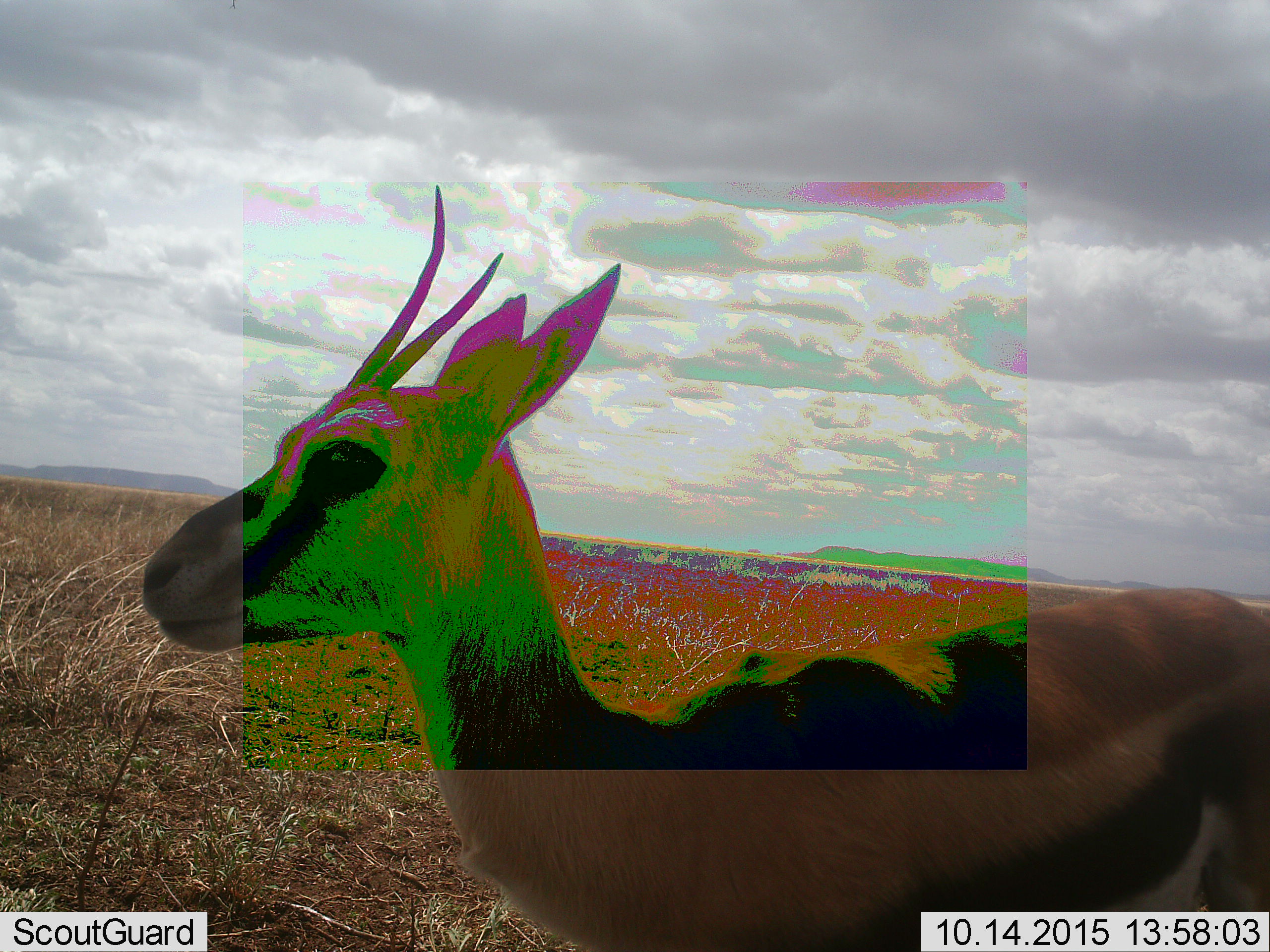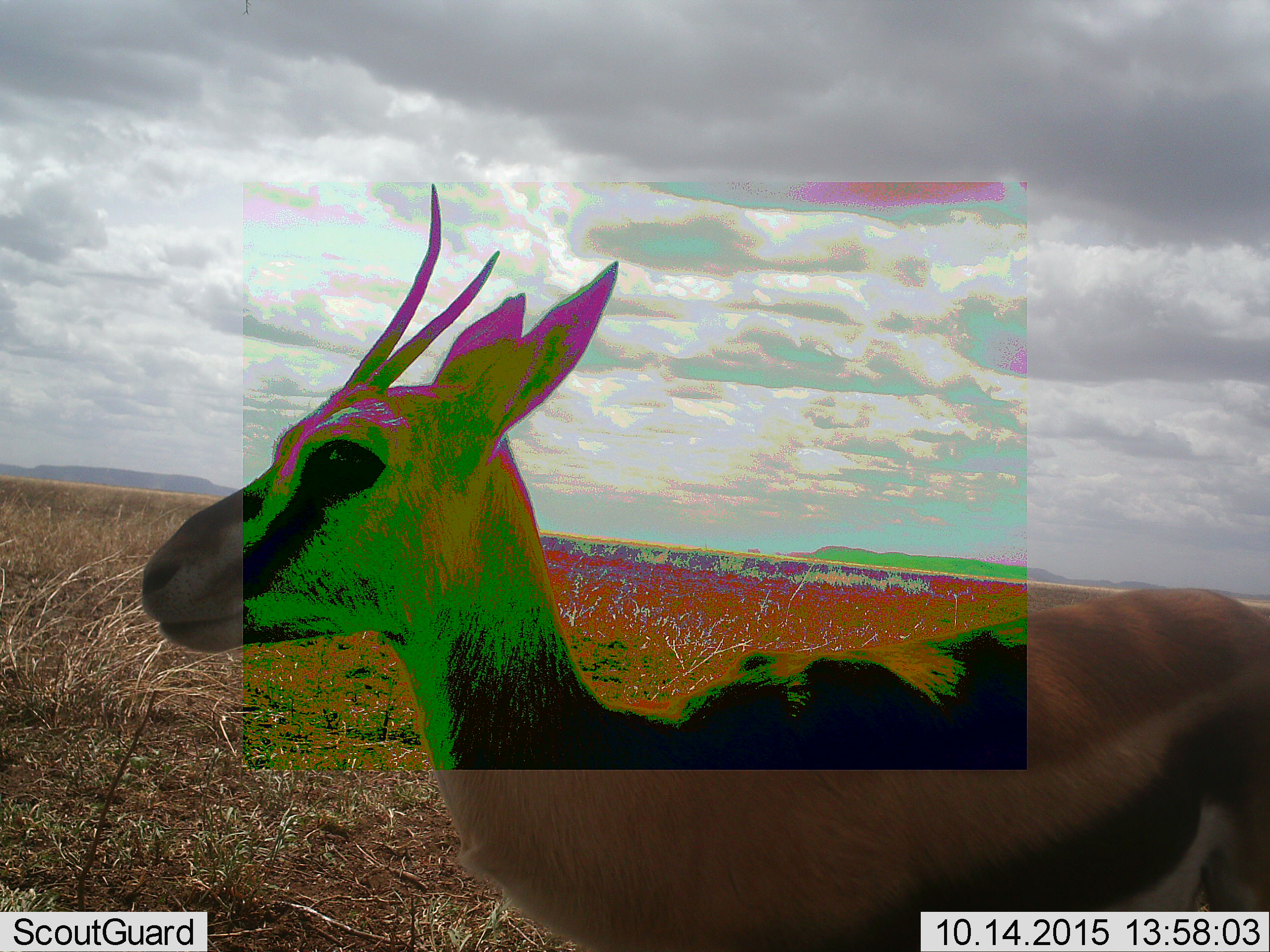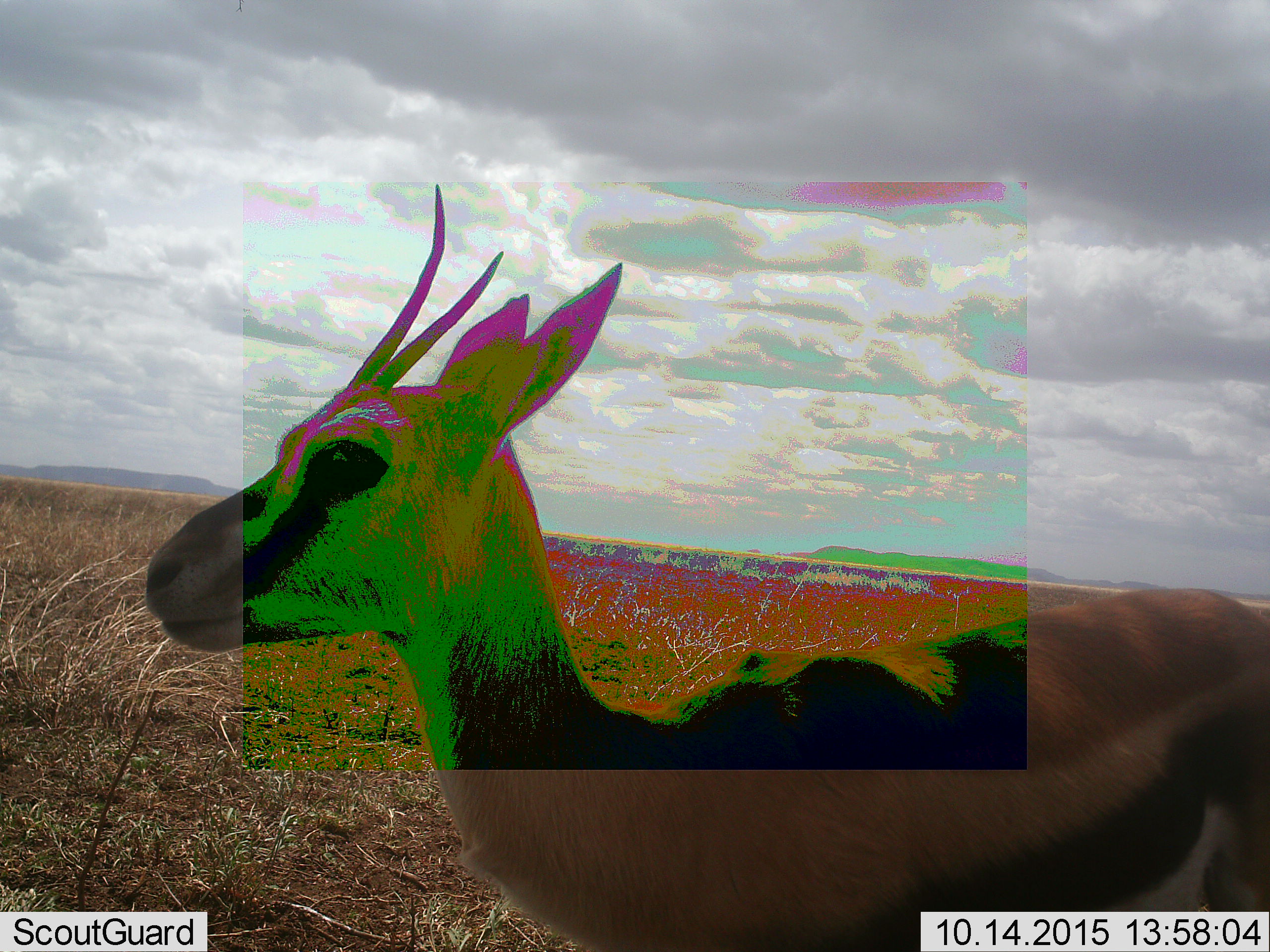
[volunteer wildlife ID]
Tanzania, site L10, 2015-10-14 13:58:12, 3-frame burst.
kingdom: Animalia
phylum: Chordata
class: Mammalia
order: Artiodactyla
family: Bovidae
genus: Eudorcas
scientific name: Eudorcas thomsonii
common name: thomson's gazelle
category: gazellethomsons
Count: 1.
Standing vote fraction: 100%.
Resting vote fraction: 0%.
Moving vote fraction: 10%.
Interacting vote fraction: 0%.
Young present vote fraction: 0%.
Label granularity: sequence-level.